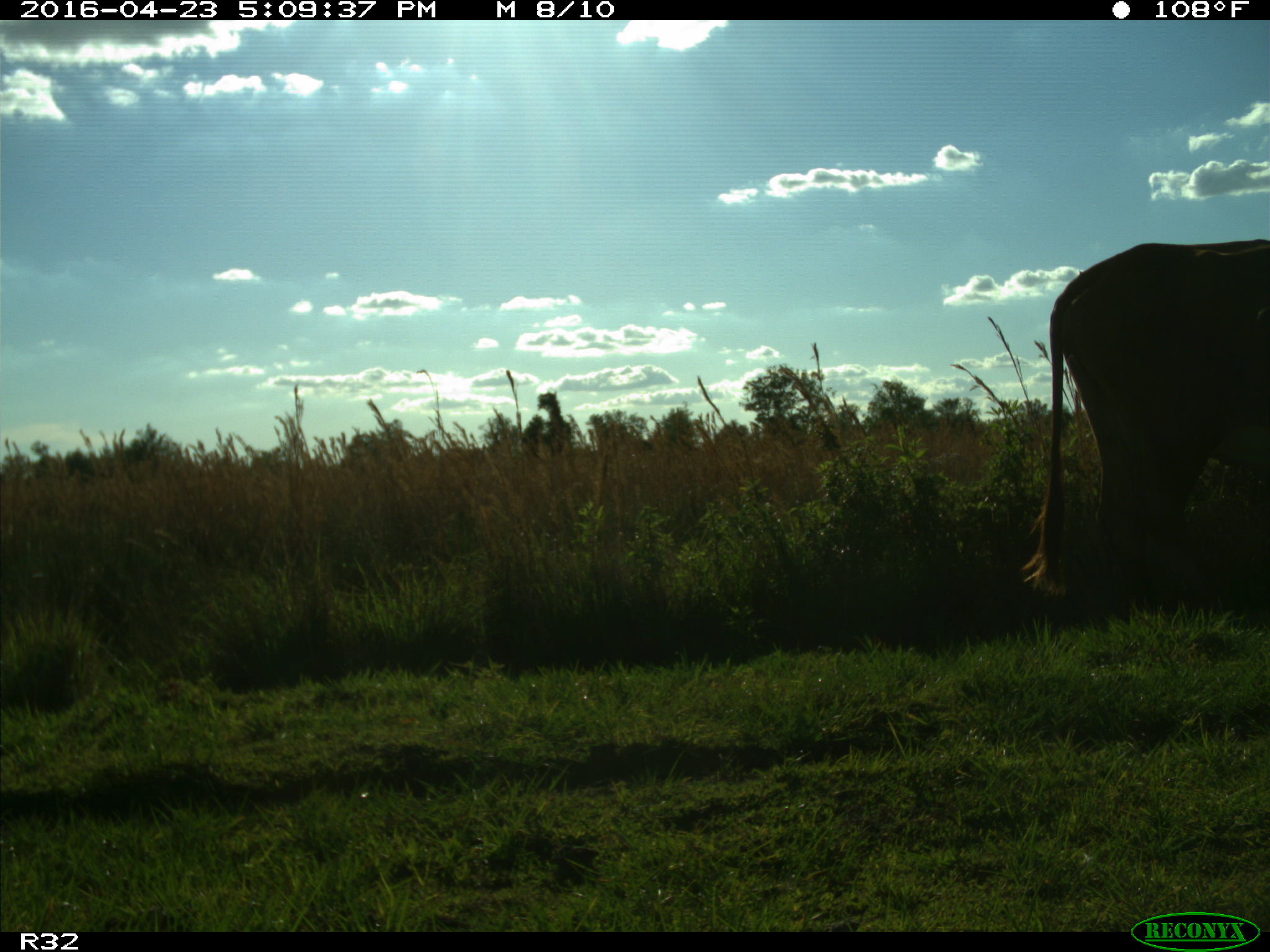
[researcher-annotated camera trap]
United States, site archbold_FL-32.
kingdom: Animalia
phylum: Chordata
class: Mammalia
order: Artiodactyla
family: Bovidae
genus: Bos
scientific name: Bos taurus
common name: domestic cow